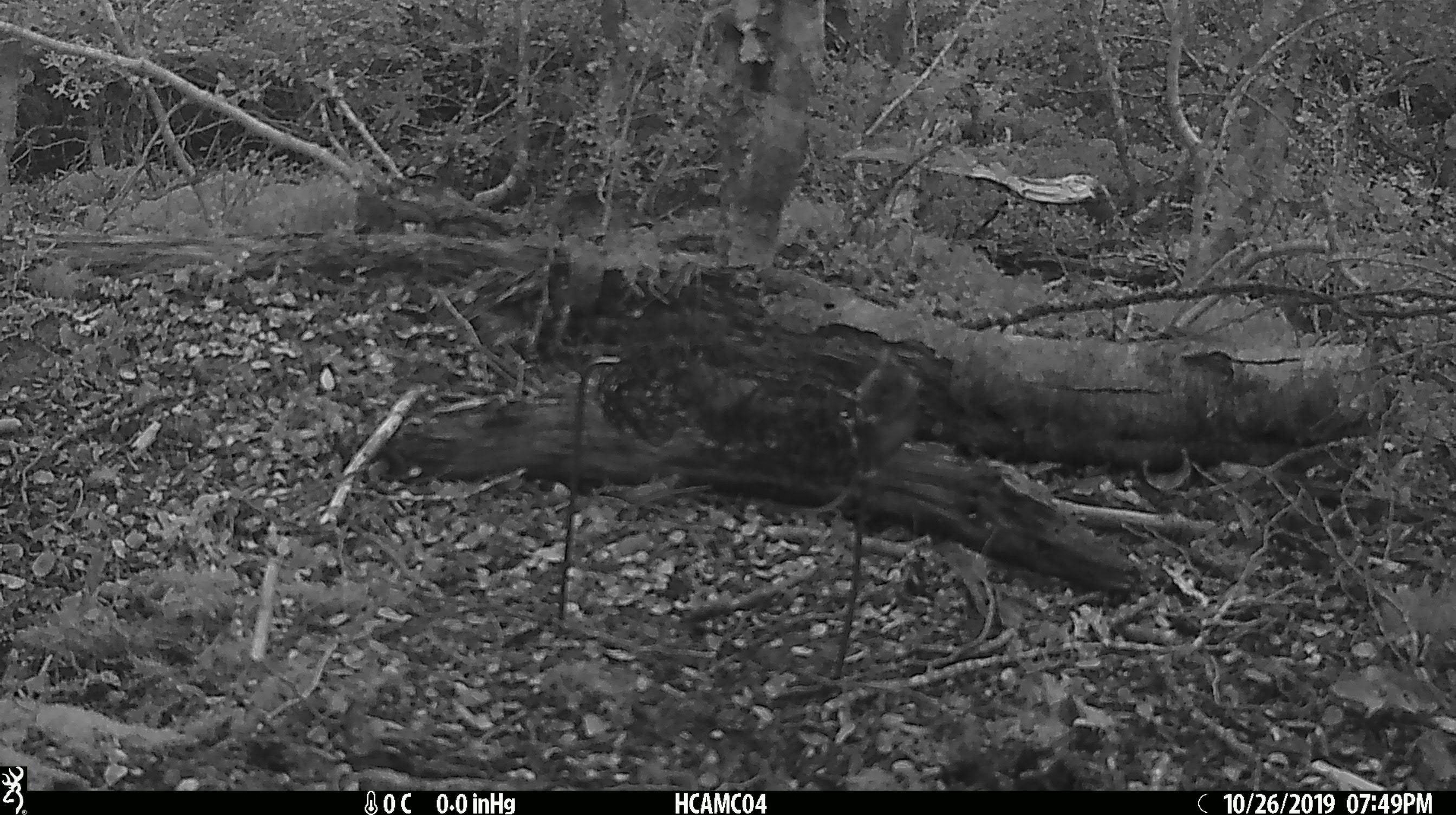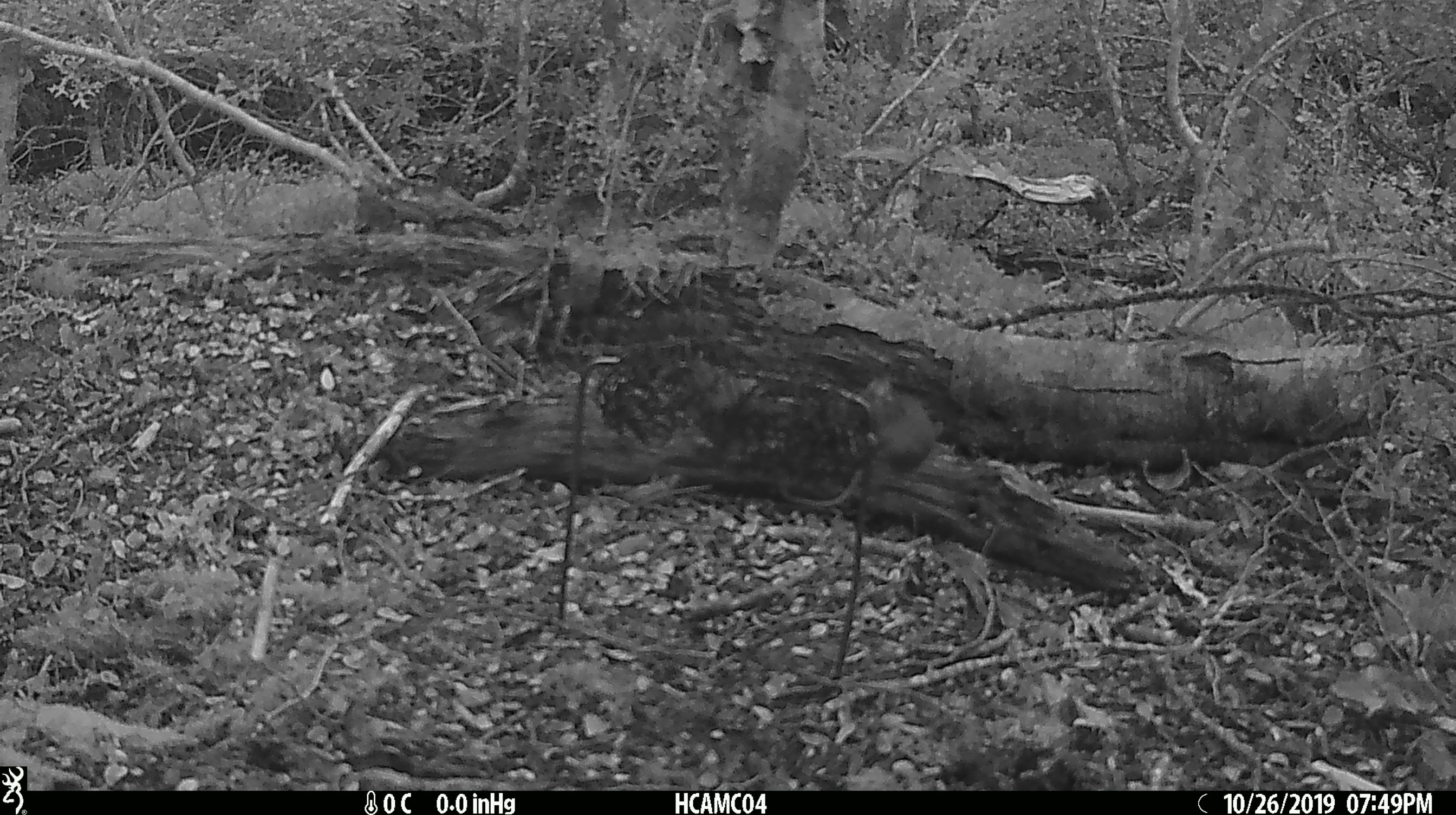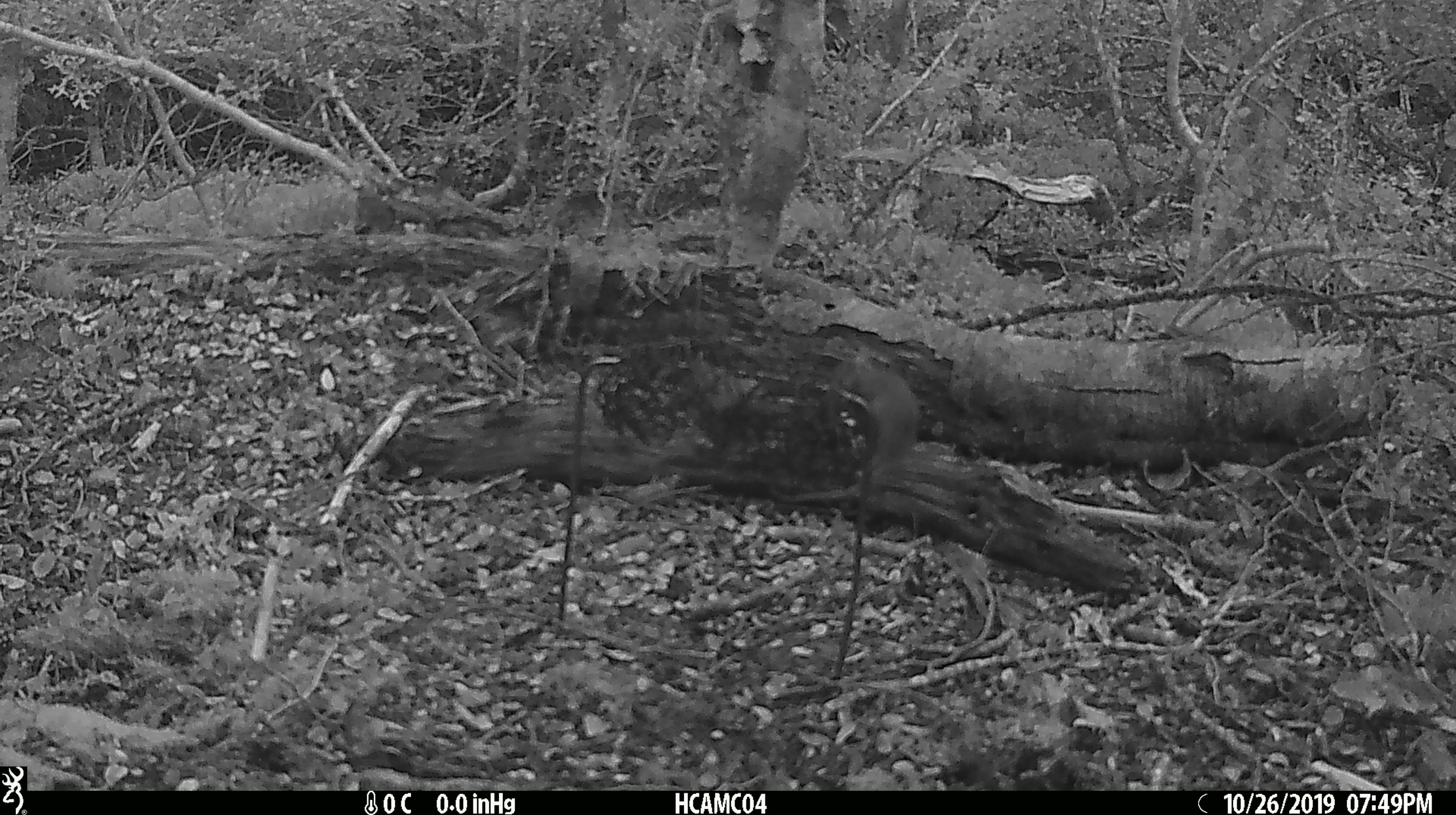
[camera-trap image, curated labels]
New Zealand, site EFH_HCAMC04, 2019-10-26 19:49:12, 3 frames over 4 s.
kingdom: Animalia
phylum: Chordata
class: Mammalia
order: Rodentia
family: Muridae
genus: Mus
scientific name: Mus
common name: mouse